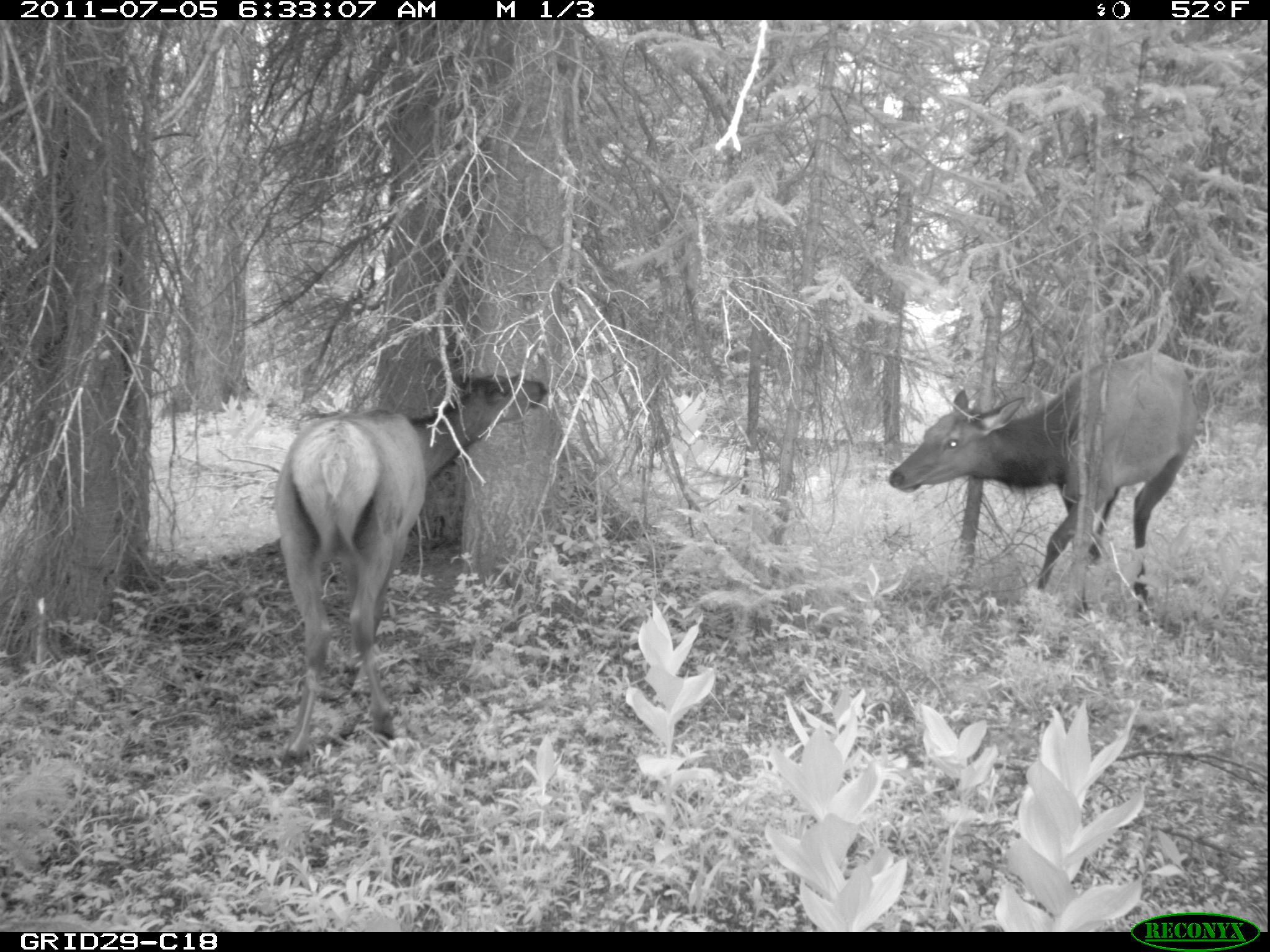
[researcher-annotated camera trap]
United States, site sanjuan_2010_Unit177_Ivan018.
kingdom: Animalia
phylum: Chordata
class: Mammalia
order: Artiodactyla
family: Cervidae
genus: Cervus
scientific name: Cervus elaphus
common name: red deer